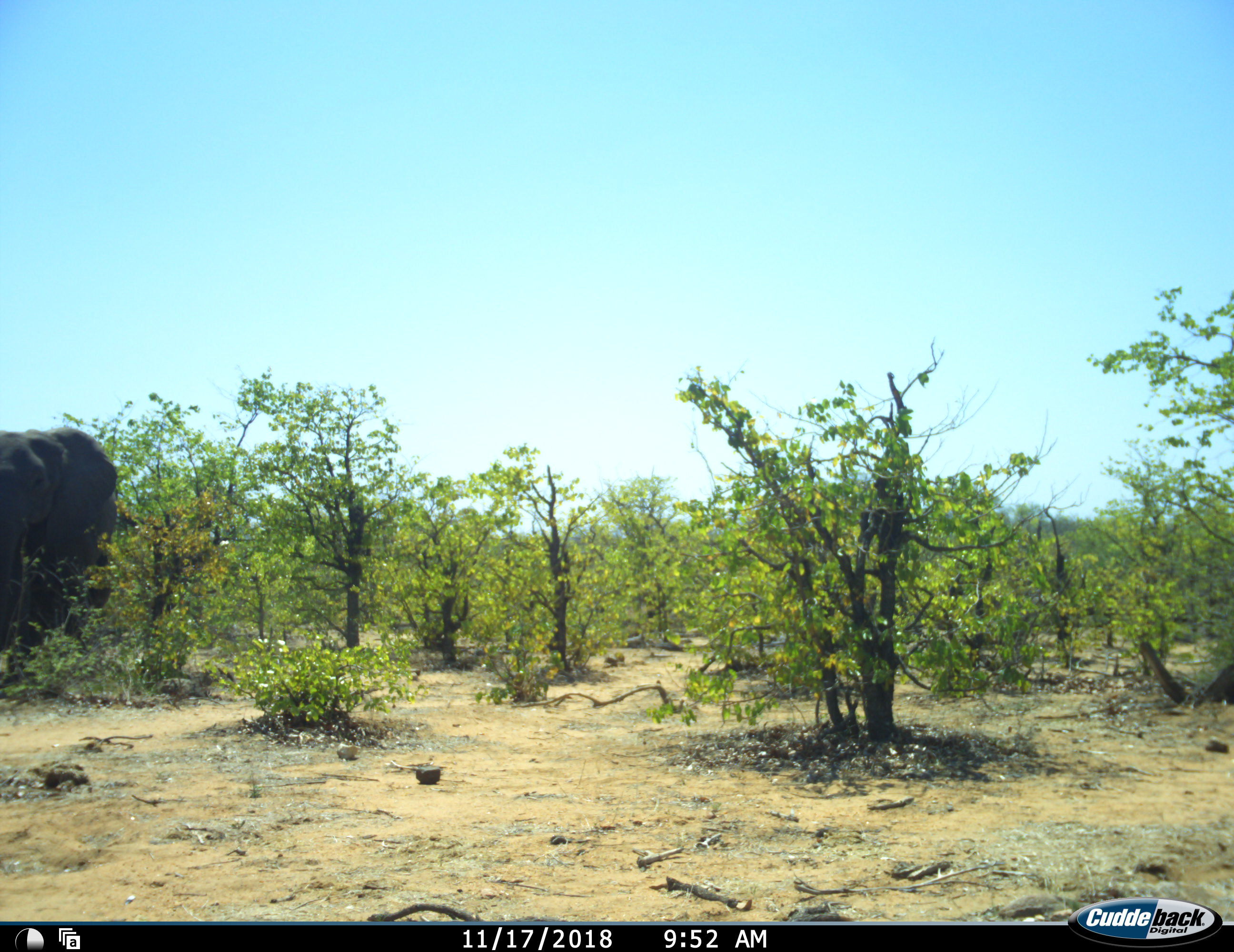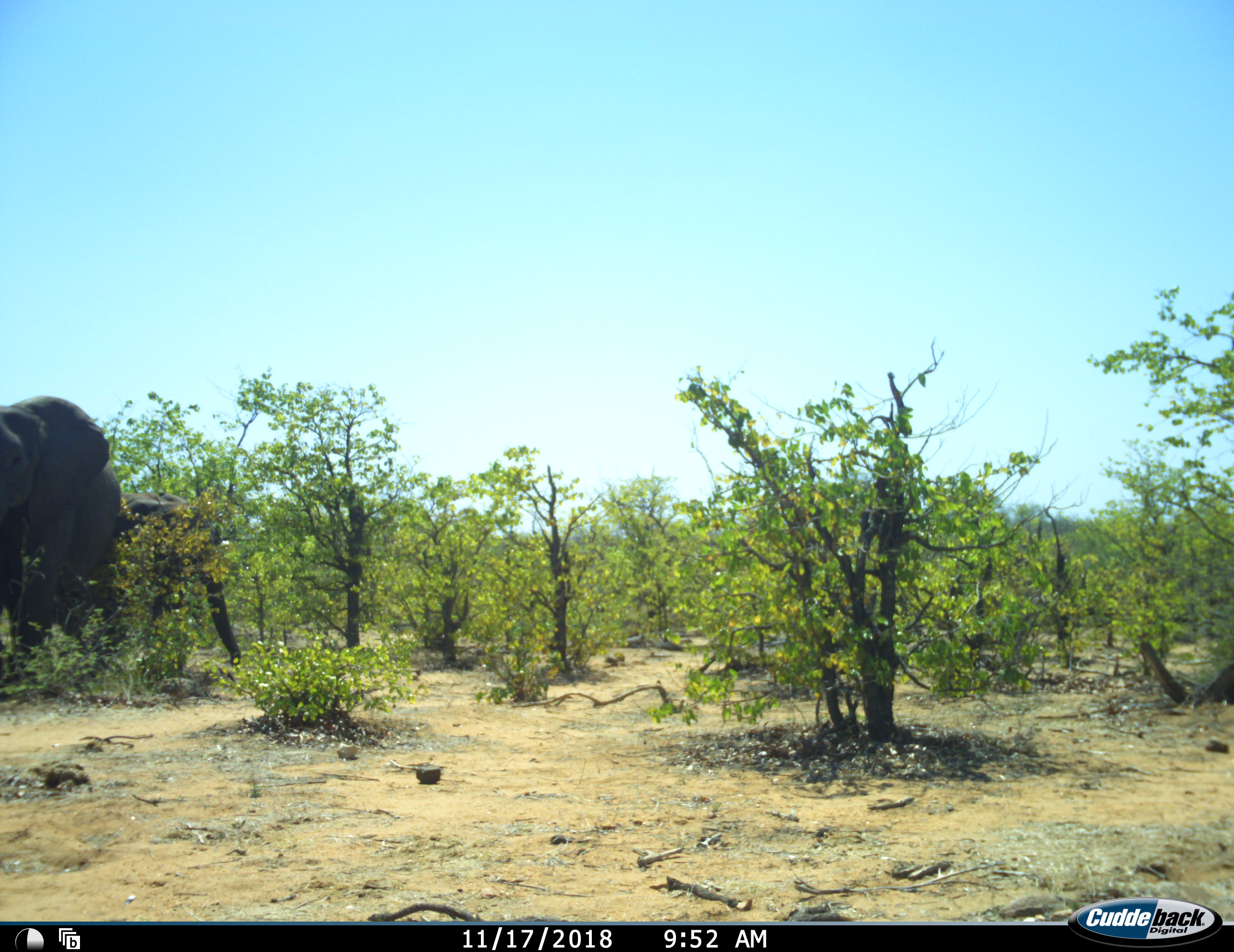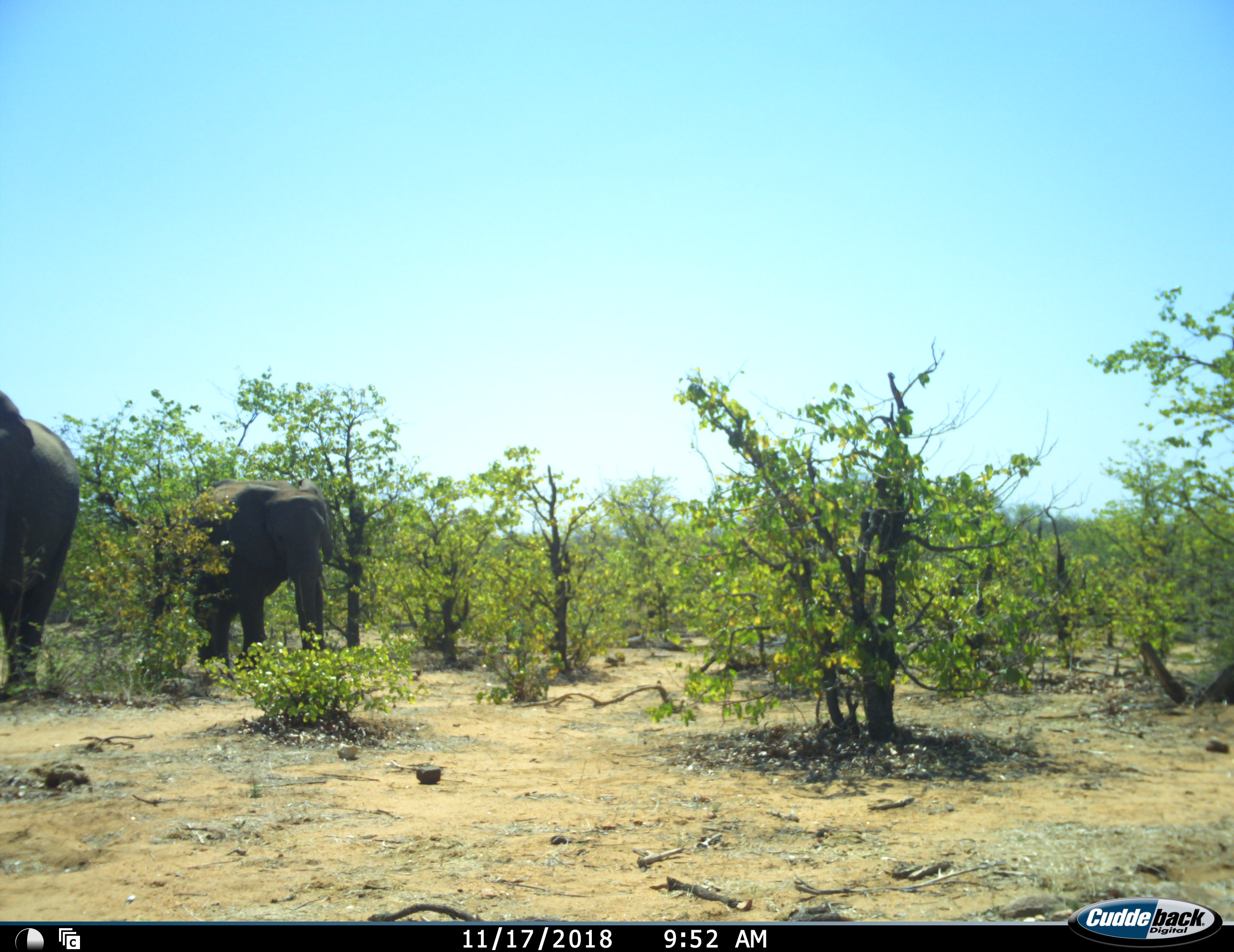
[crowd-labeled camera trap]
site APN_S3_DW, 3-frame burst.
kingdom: Animalia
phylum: Chordata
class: Mammalia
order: Proboscidea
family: Elephantidae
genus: Loxodonta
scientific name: Loxodonta africana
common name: african bush elephant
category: elephant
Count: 2.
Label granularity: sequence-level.